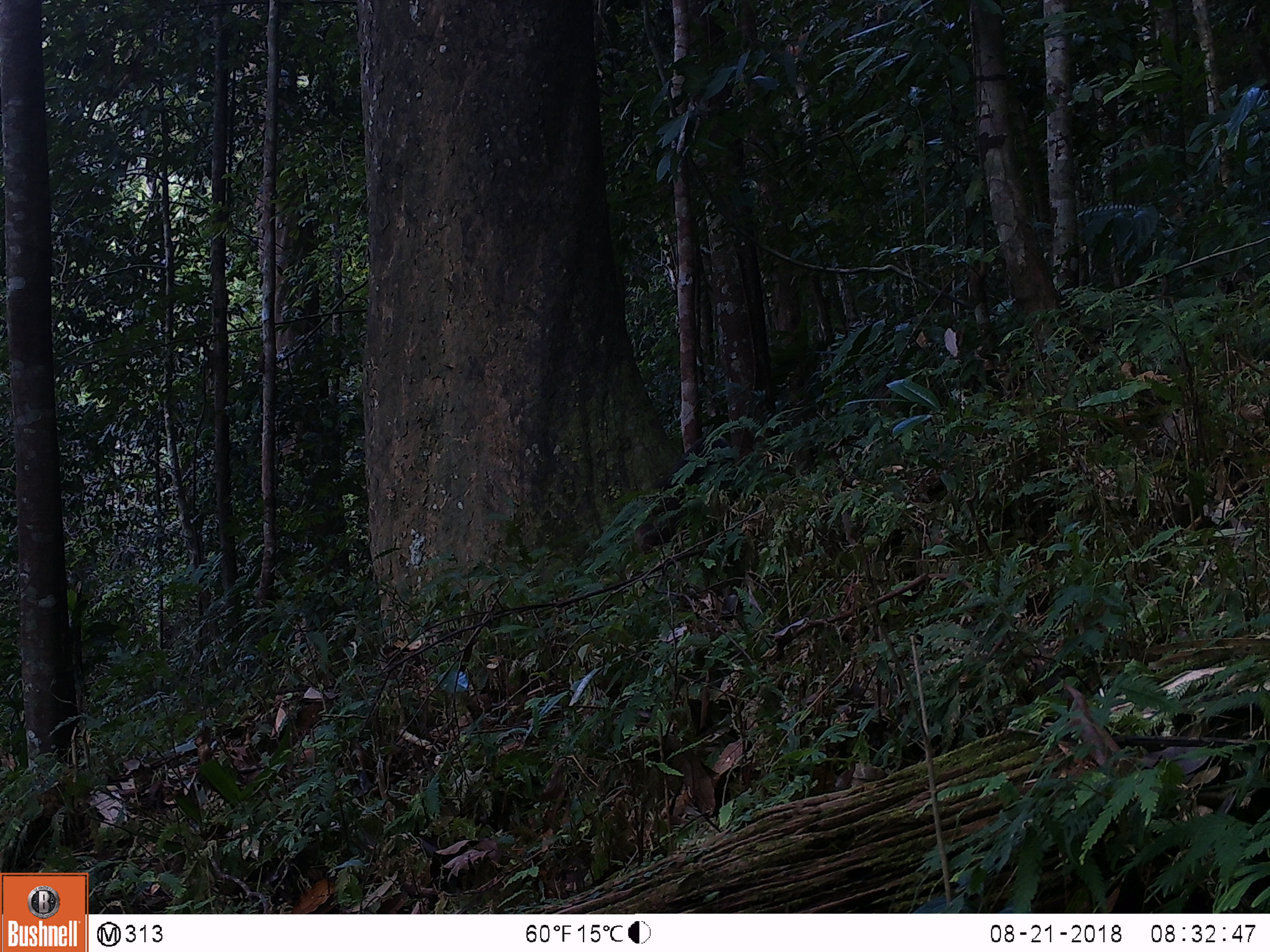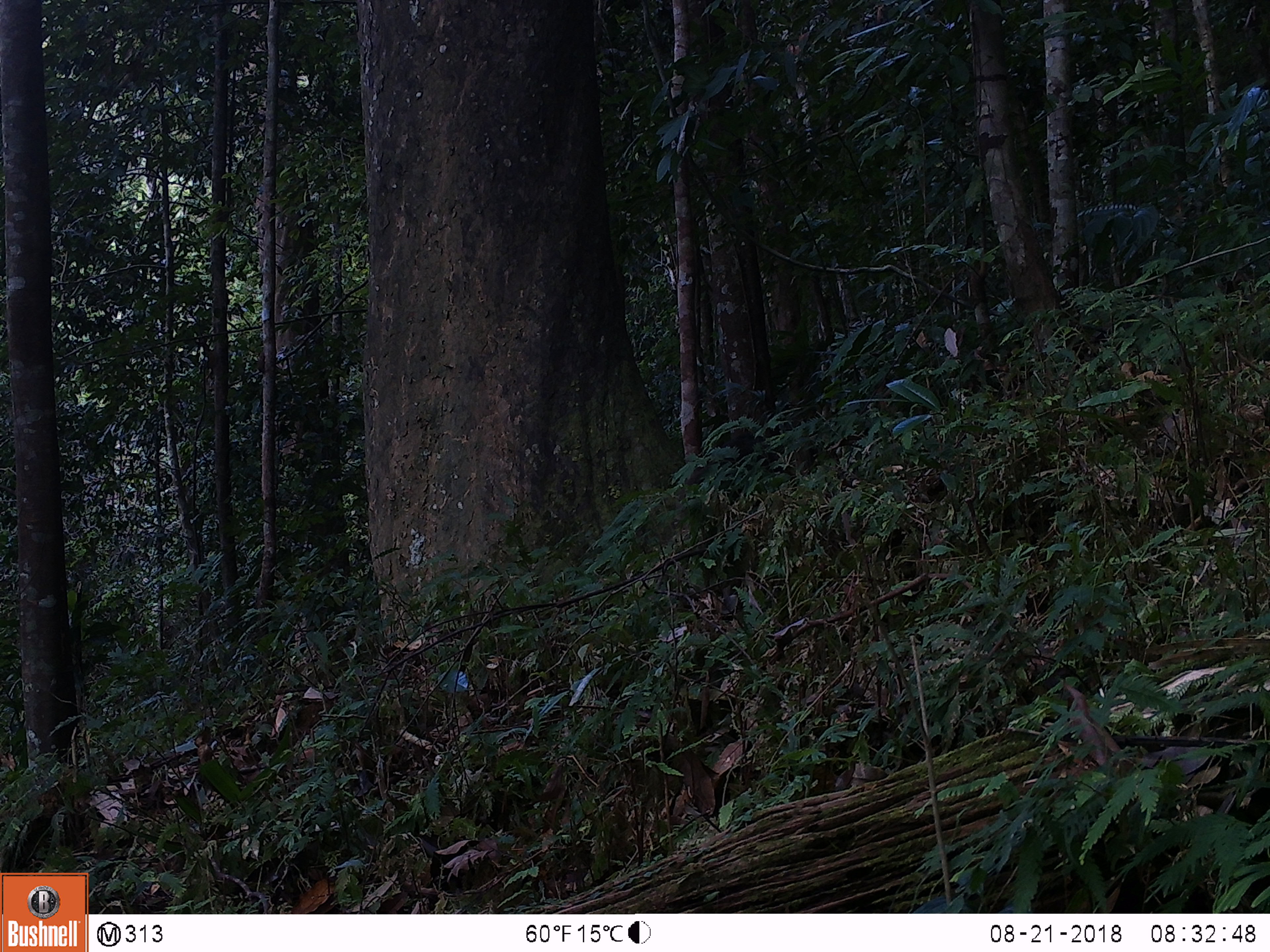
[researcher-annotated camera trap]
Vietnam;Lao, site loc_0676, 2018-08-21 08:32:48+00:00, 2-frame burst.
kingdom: Animalia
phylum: Chordata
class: Mammalia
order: Primates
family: Cercopithecidae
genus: Macaca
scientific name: Macaca arctoides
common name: stump-tailed macaque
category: stump tailed macaque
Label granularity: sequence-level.